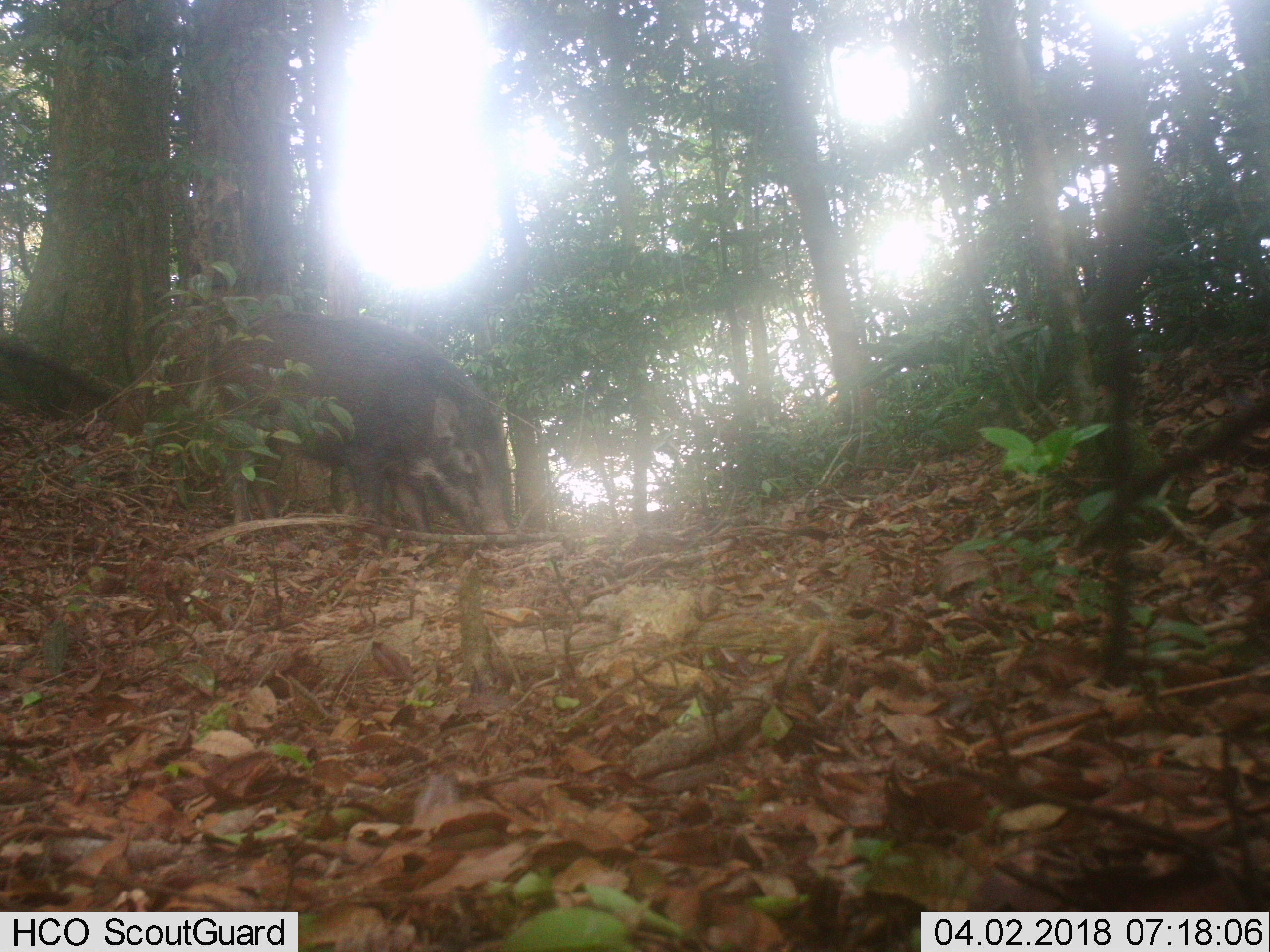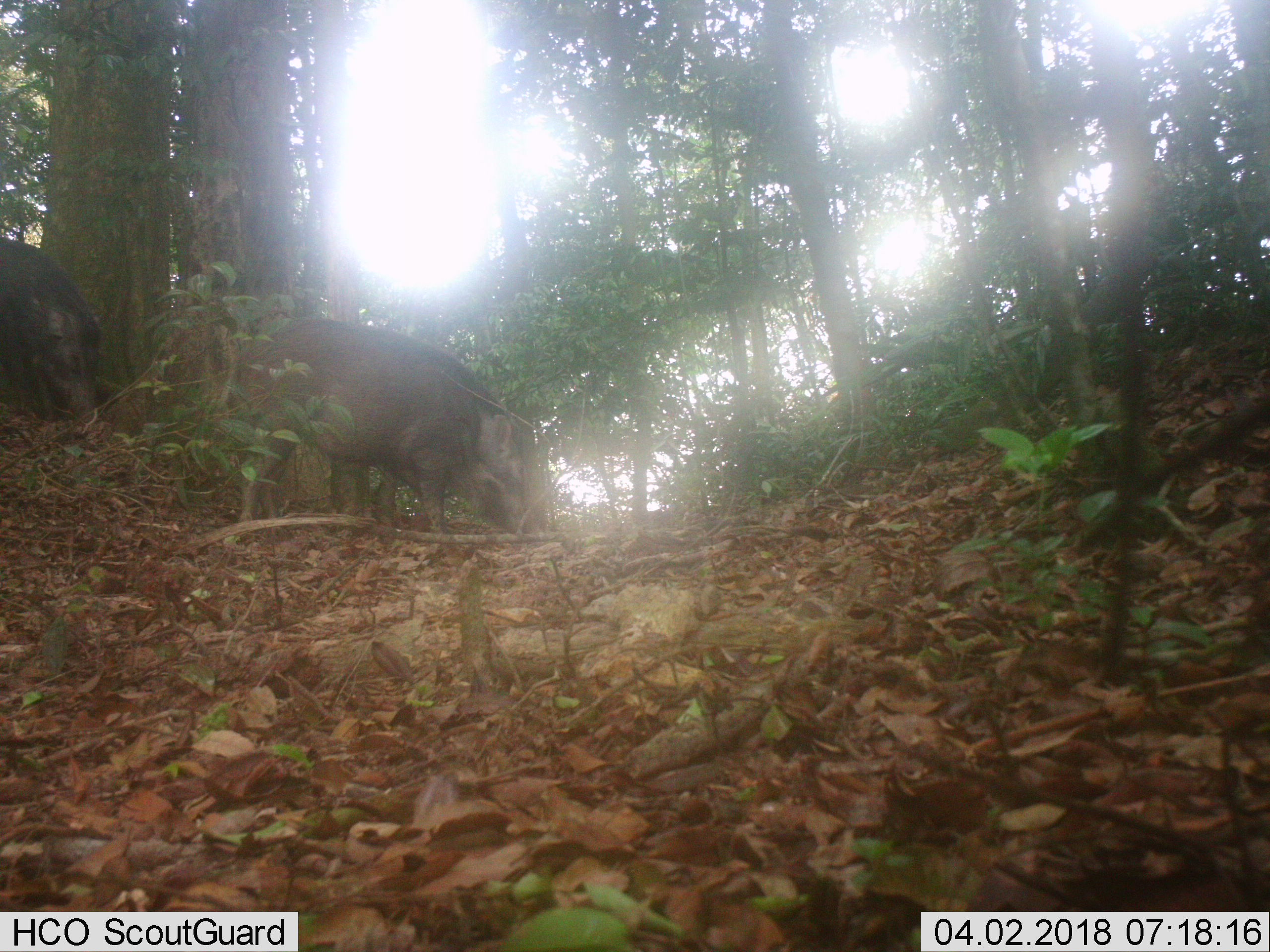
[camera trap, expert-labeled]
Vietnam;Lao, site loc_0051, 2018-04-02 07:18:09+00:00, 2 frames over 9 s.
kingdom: Animalia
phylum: Chordata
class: Mammalia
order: Artiodactyla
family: Suidae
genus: Sus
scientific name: Sus scrofa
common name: eurasian wild pig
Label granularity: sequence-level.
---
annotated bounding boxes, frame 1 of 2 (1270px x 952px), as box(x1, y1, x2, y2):
eurasian wild pig: box(215, 309, 516, 548)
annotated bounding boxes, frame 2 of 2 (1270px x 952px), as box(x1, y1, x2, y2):
eurasian wild pig: box(236, 316, 547, 543); box(0, 236, 102, 437)